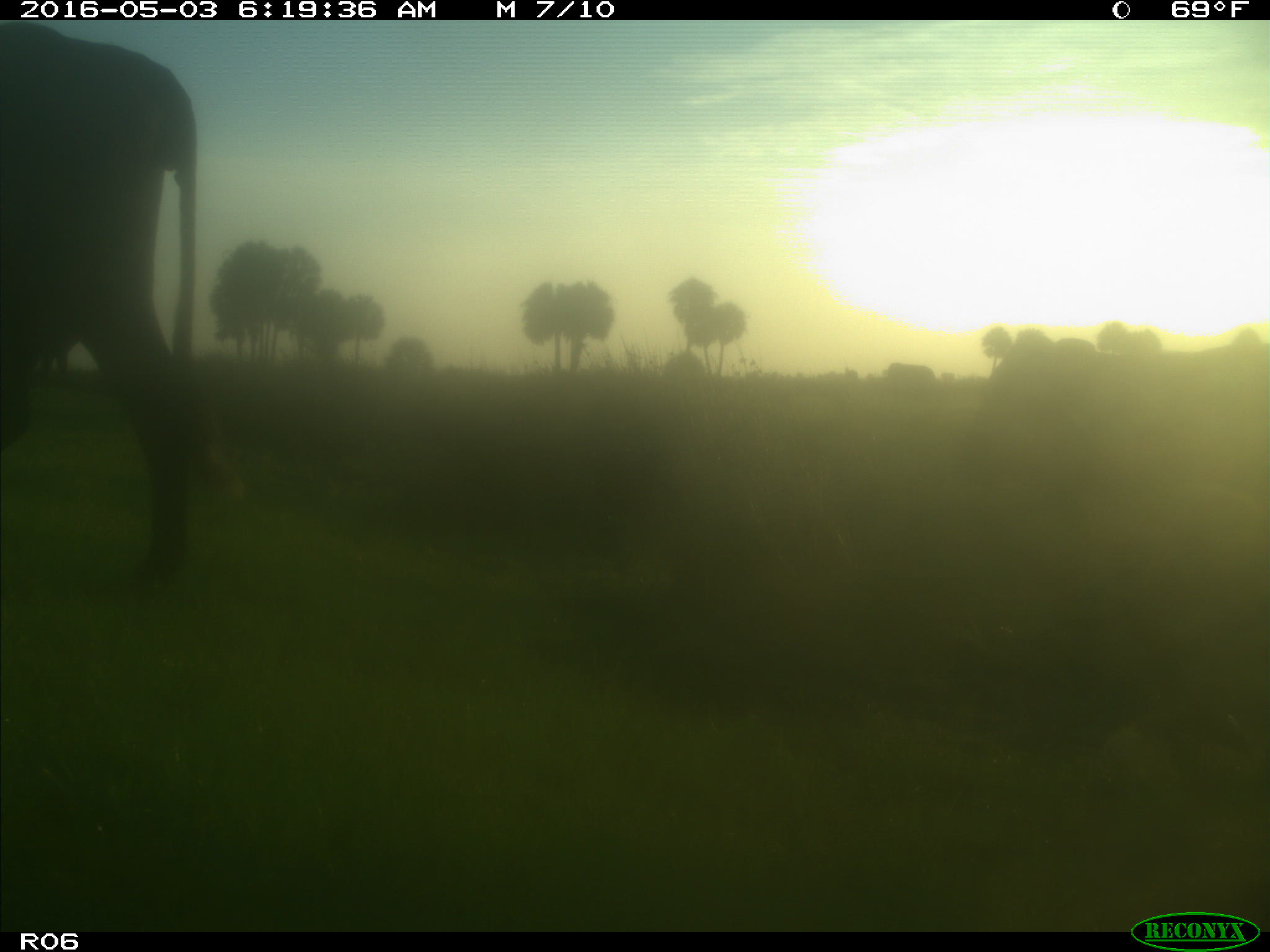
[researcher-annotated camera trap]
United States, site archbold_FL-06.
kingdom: Animalia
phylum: Chordata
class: Mammalia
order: Artiodactyla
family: Bovidae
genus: Bos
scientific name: Bos taurus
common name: domestic cow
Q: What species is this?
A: Bos taurus (domestic cow).